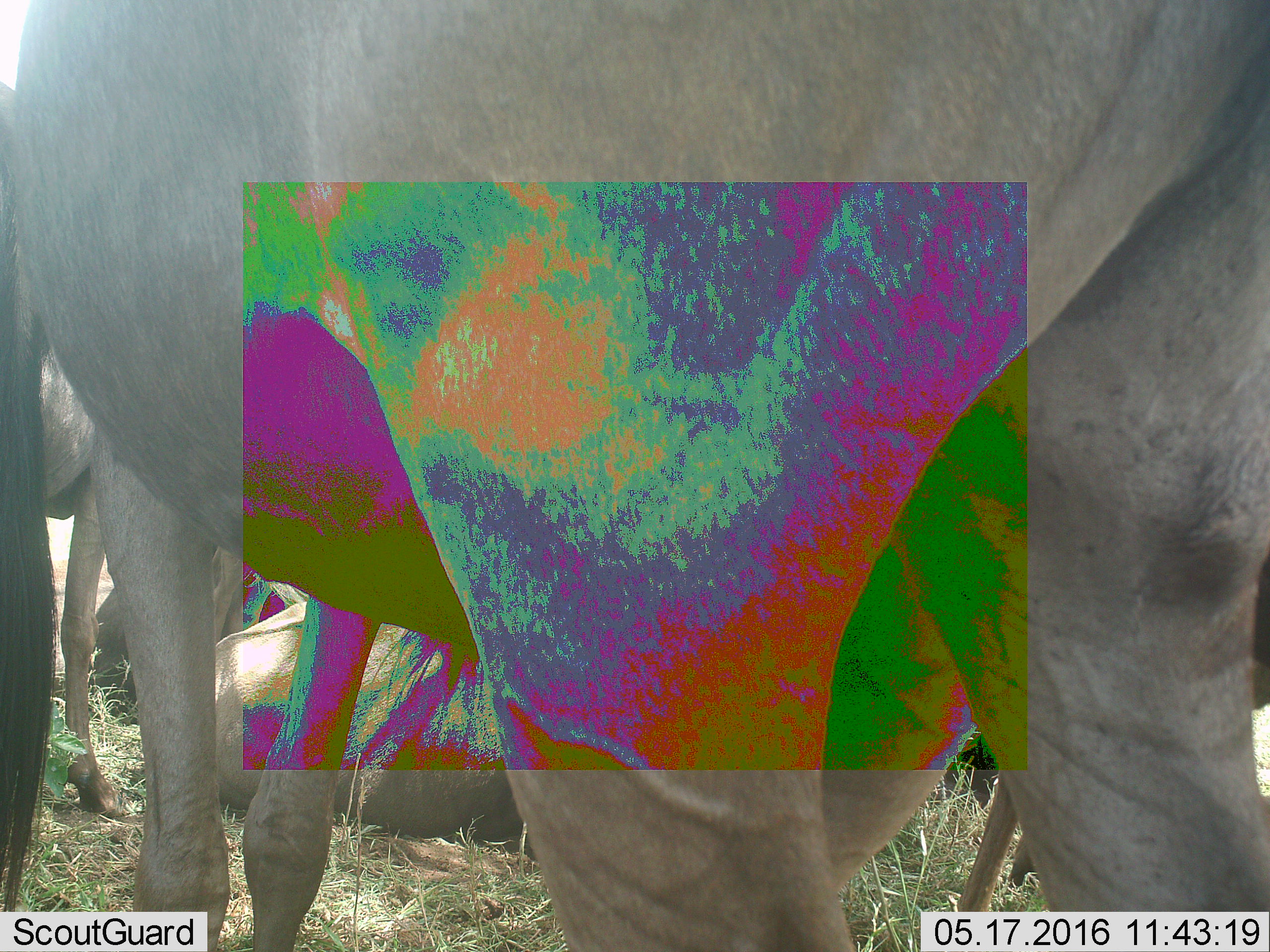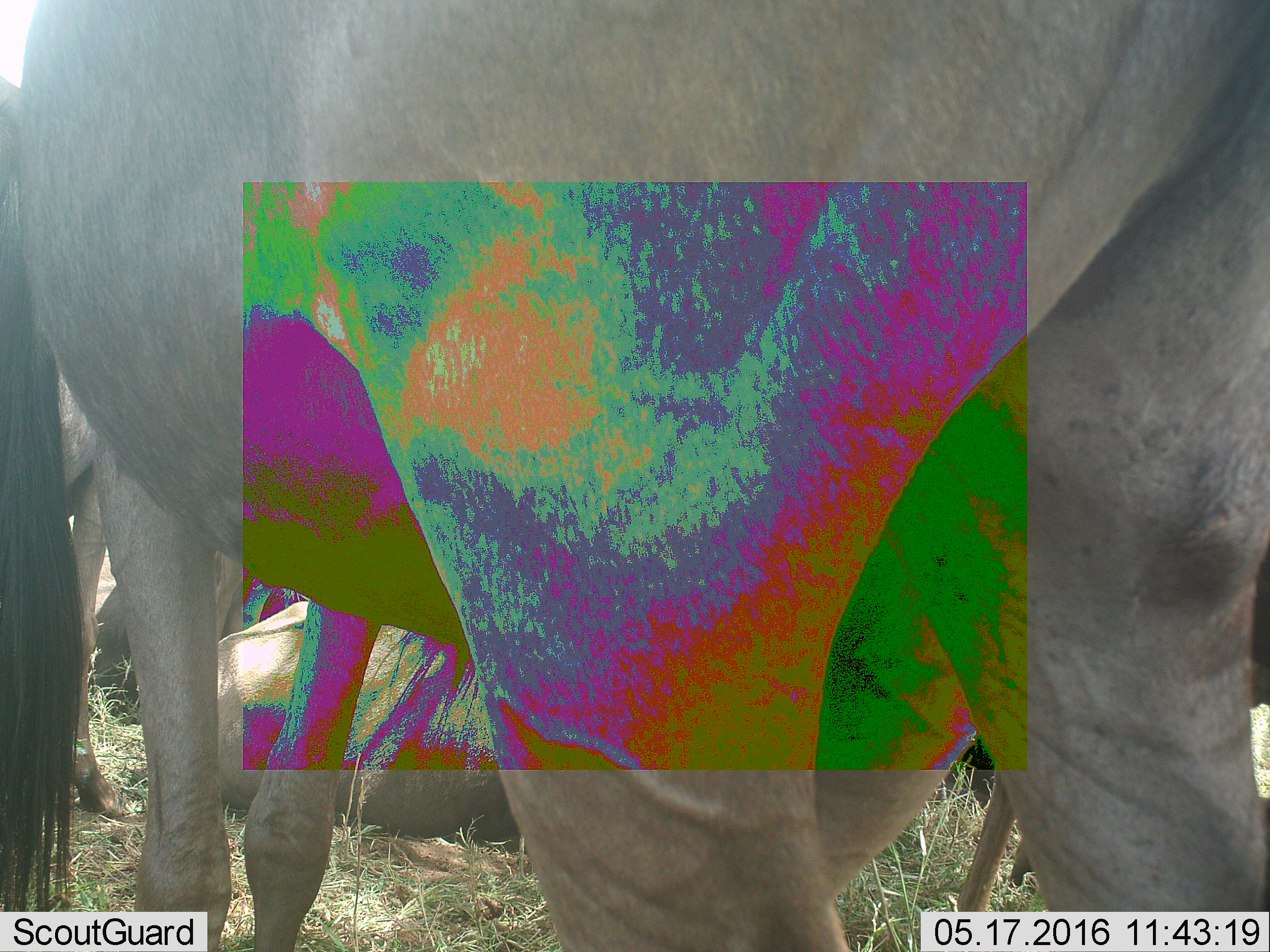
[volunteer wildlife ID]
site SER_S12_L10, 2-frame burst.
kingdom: Animalia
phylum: Chordata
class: Mammalia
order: Artiodactyla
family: Bovidae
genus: Connochaetes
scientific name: Connochaetes taurinus taurinus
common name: blue wildebeest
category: wildebeestblue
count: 5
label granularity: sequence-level